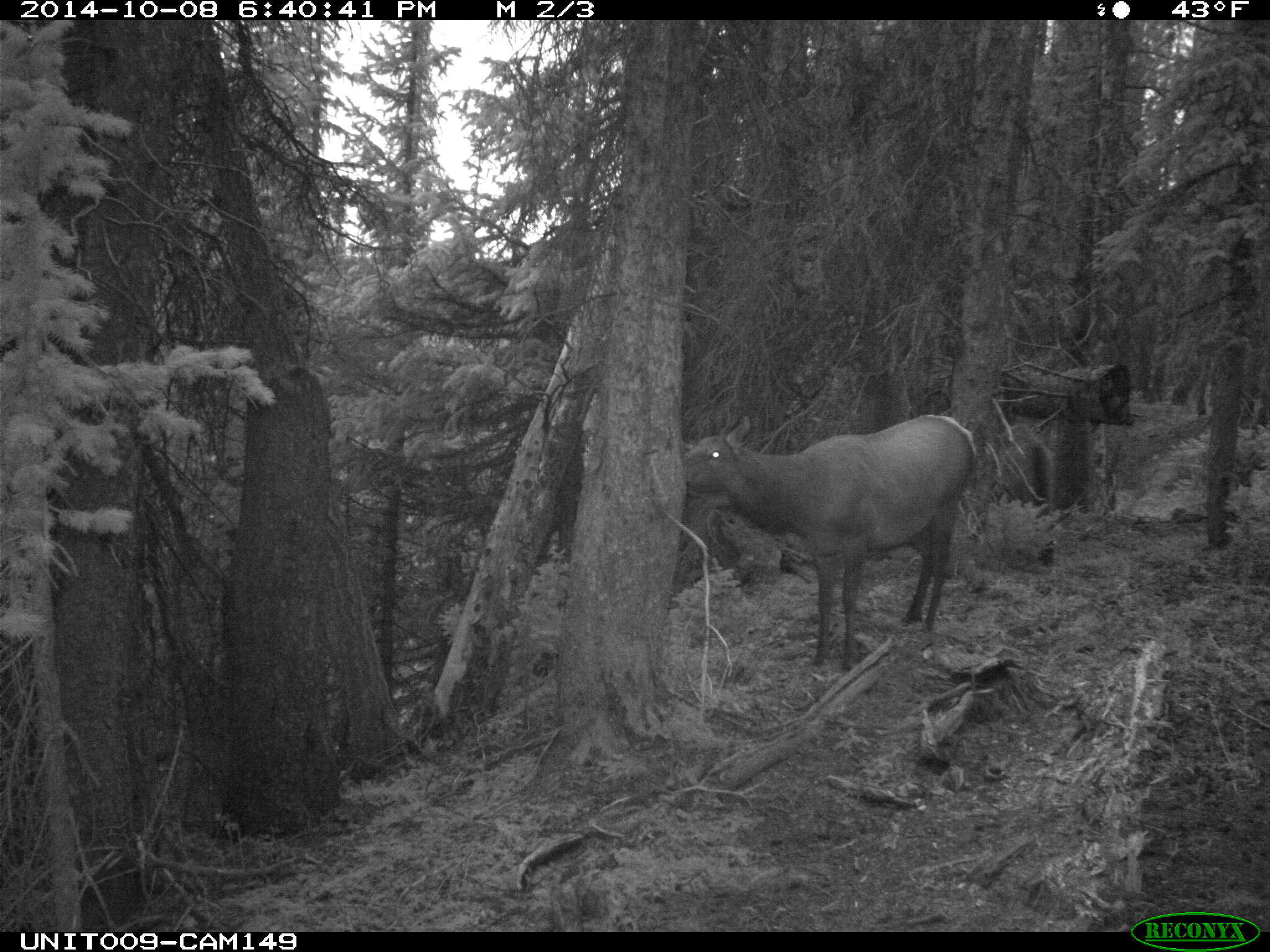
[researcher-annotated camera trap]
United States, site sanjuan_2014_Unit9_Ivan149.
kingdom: Animalia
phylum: Chordata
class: Mammalia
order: Artiodactyla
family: Cervidae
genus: Cervus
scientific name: Cervus elaphus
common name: red deer